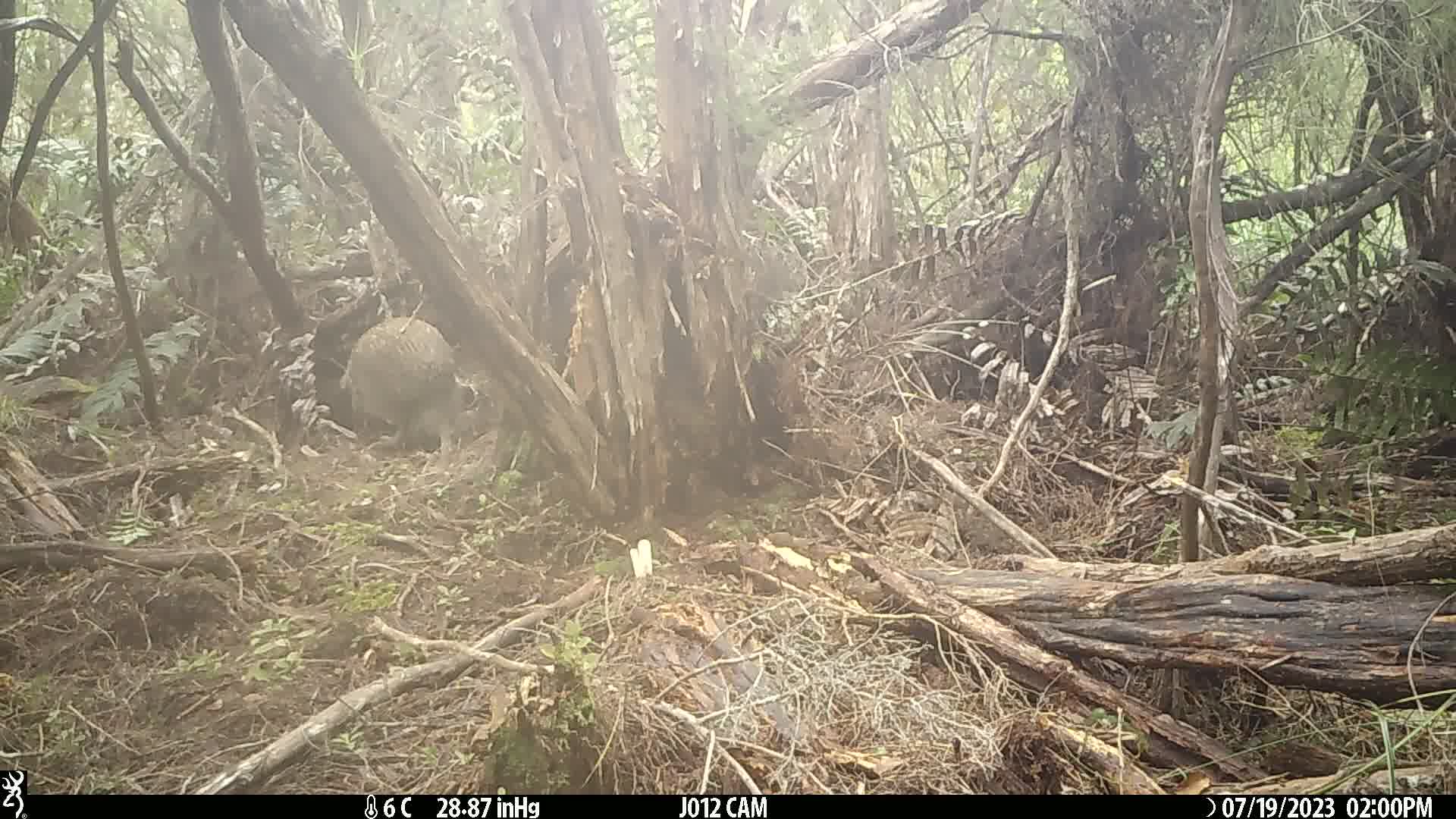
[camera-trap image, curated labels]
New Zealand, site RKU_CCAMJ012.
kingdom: Animalia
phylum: Chordata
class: Aves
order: Apterygiformes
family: Apterygidae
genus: Apteryx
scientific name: Apteryx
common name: kiwi